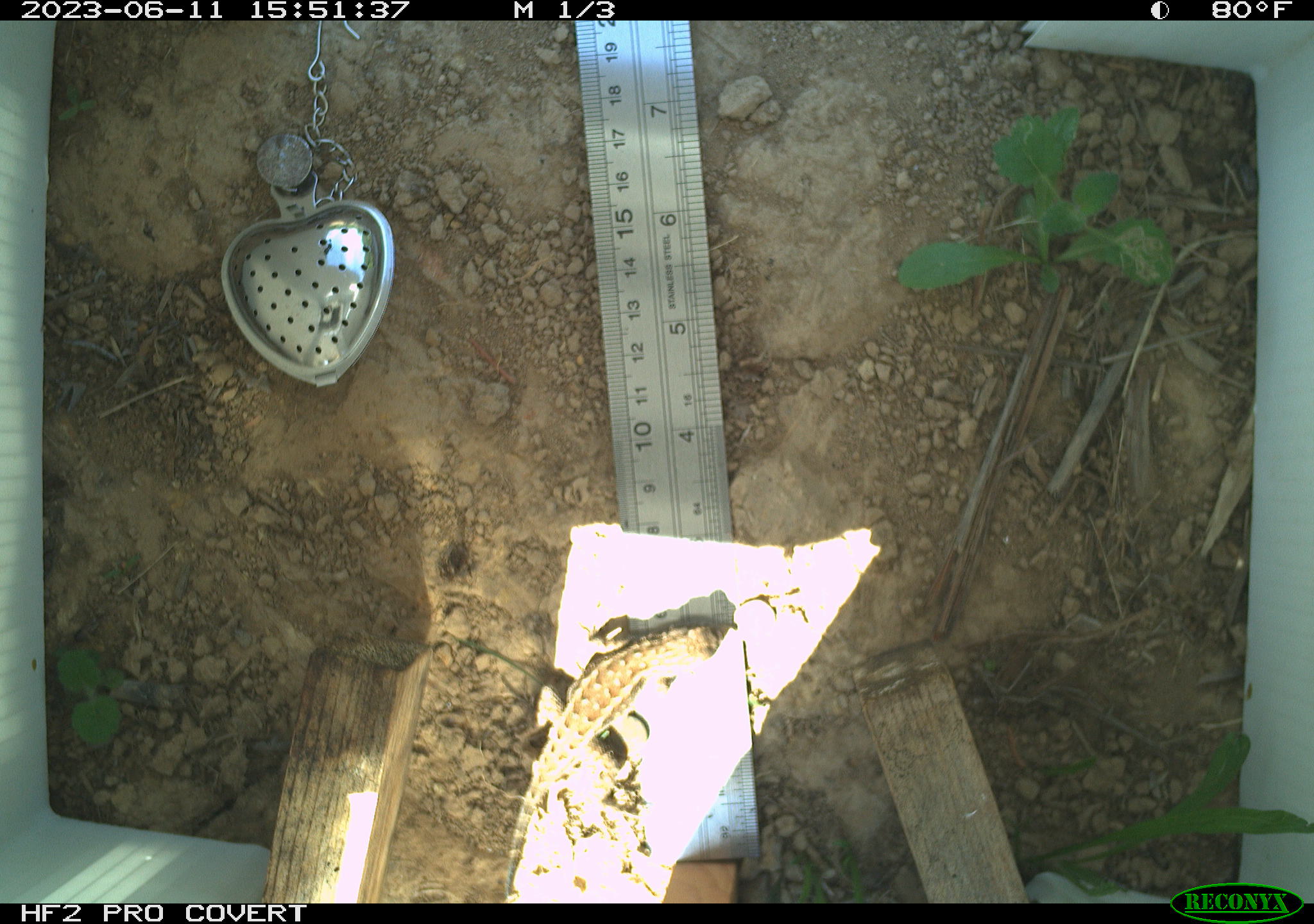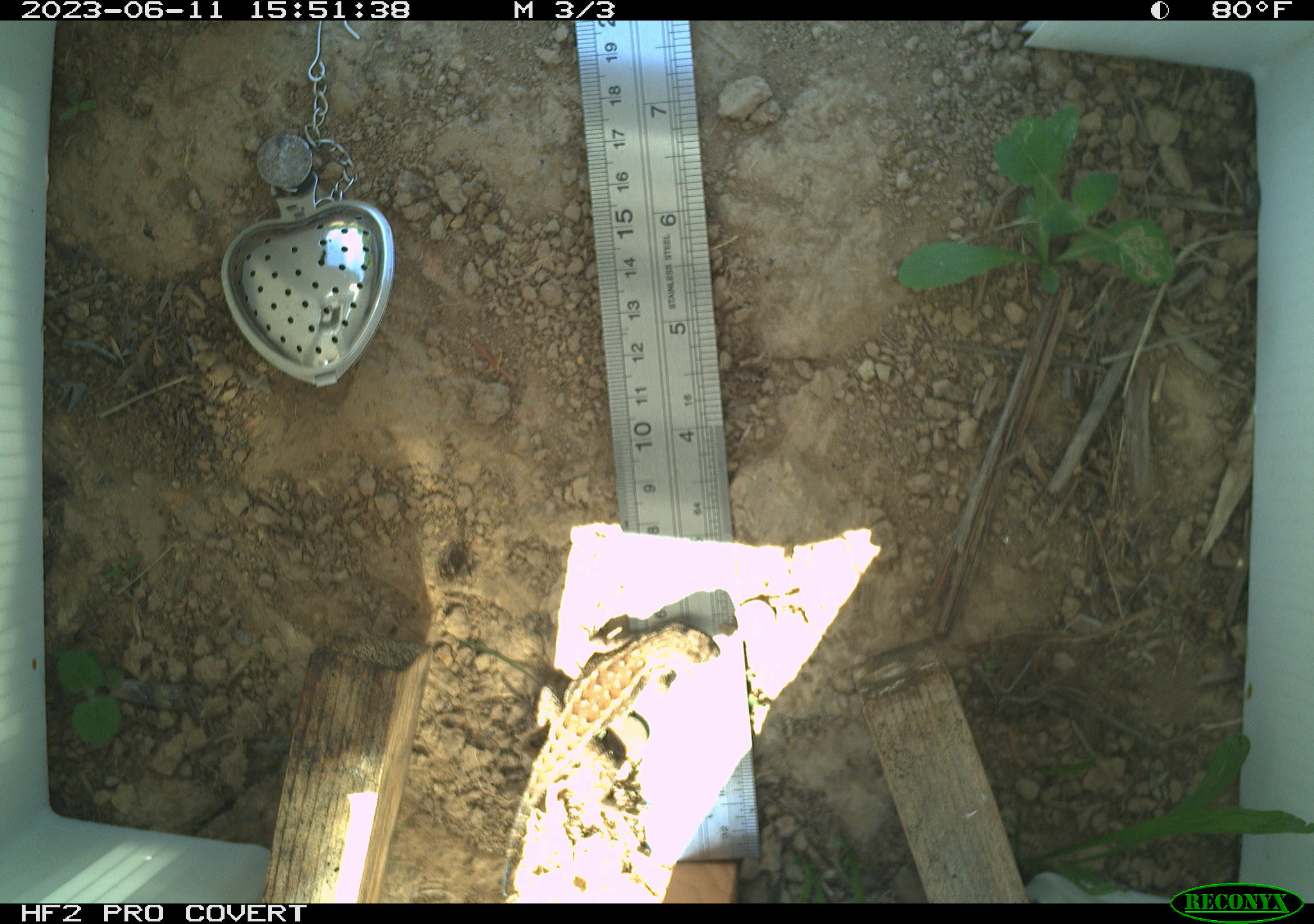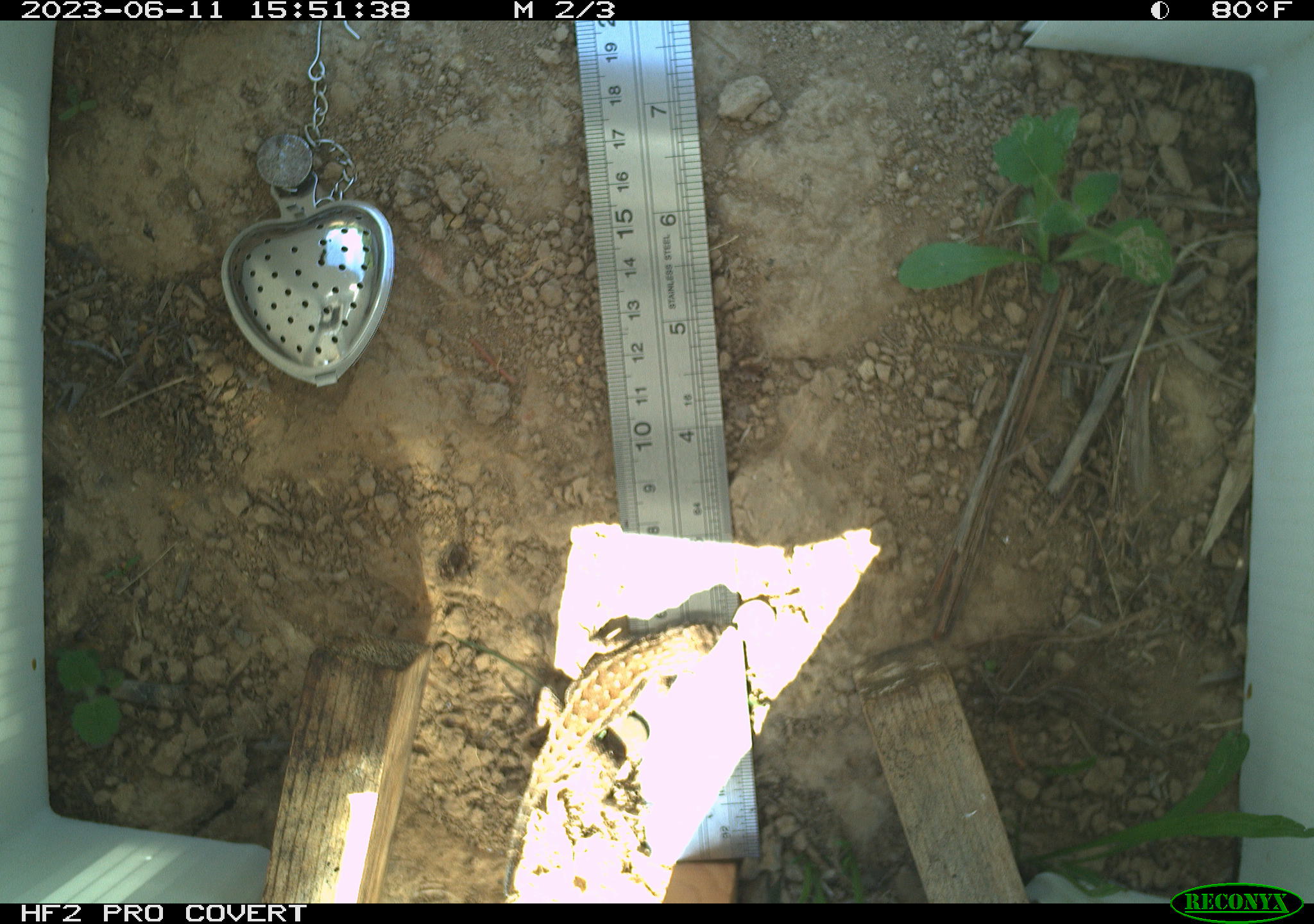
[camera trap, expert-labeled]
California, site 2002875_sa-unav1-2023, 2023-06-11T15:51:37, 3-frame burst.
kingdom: Animalia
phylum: Chordata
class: Reptilia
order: Squamata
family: Phrynosomatidae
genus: Sceloporus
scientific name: Sceloporus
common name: spiny lizards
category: sceloporus species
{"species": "sceloporus species (spiny lizards) (Sceloporus)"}